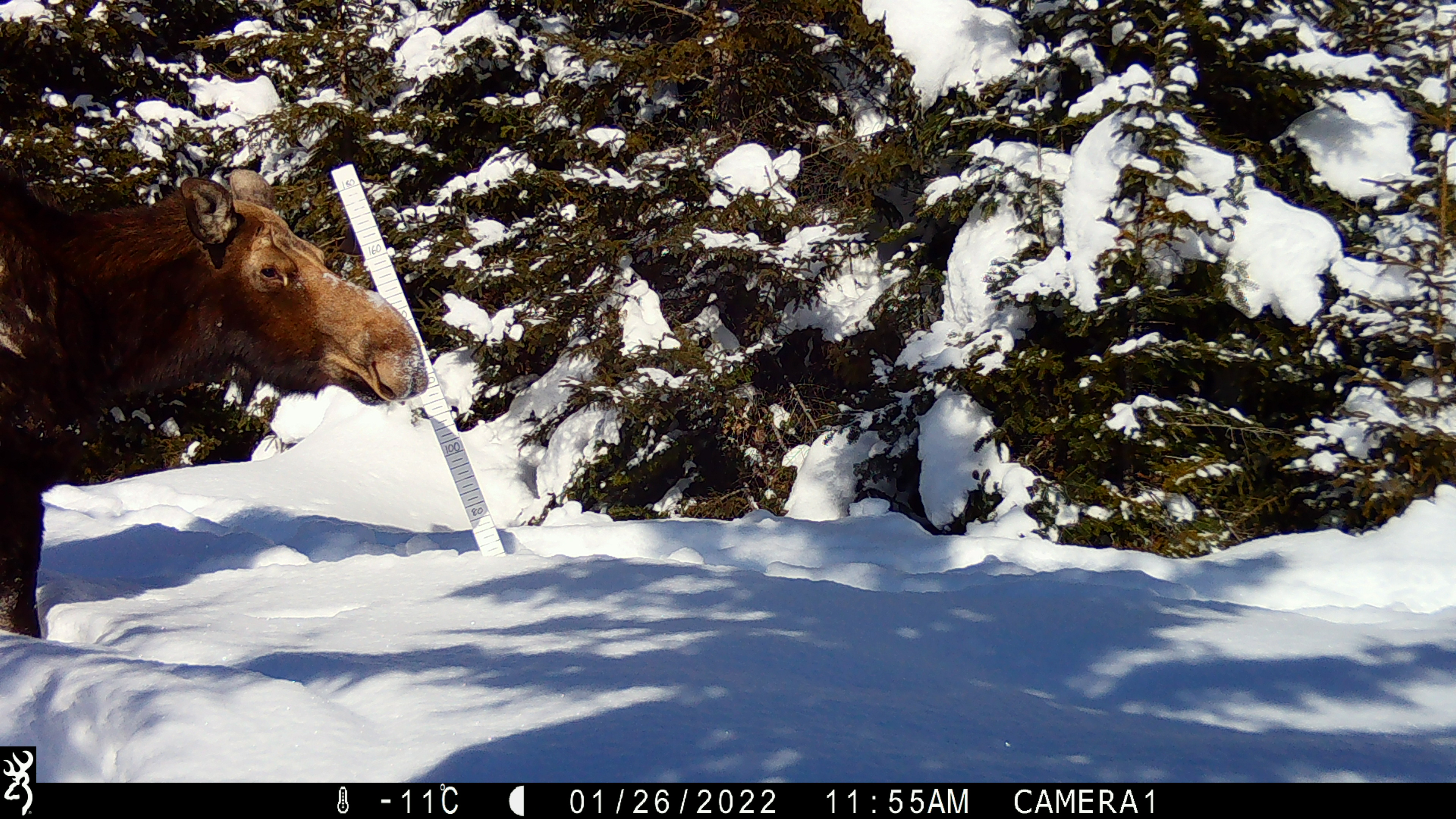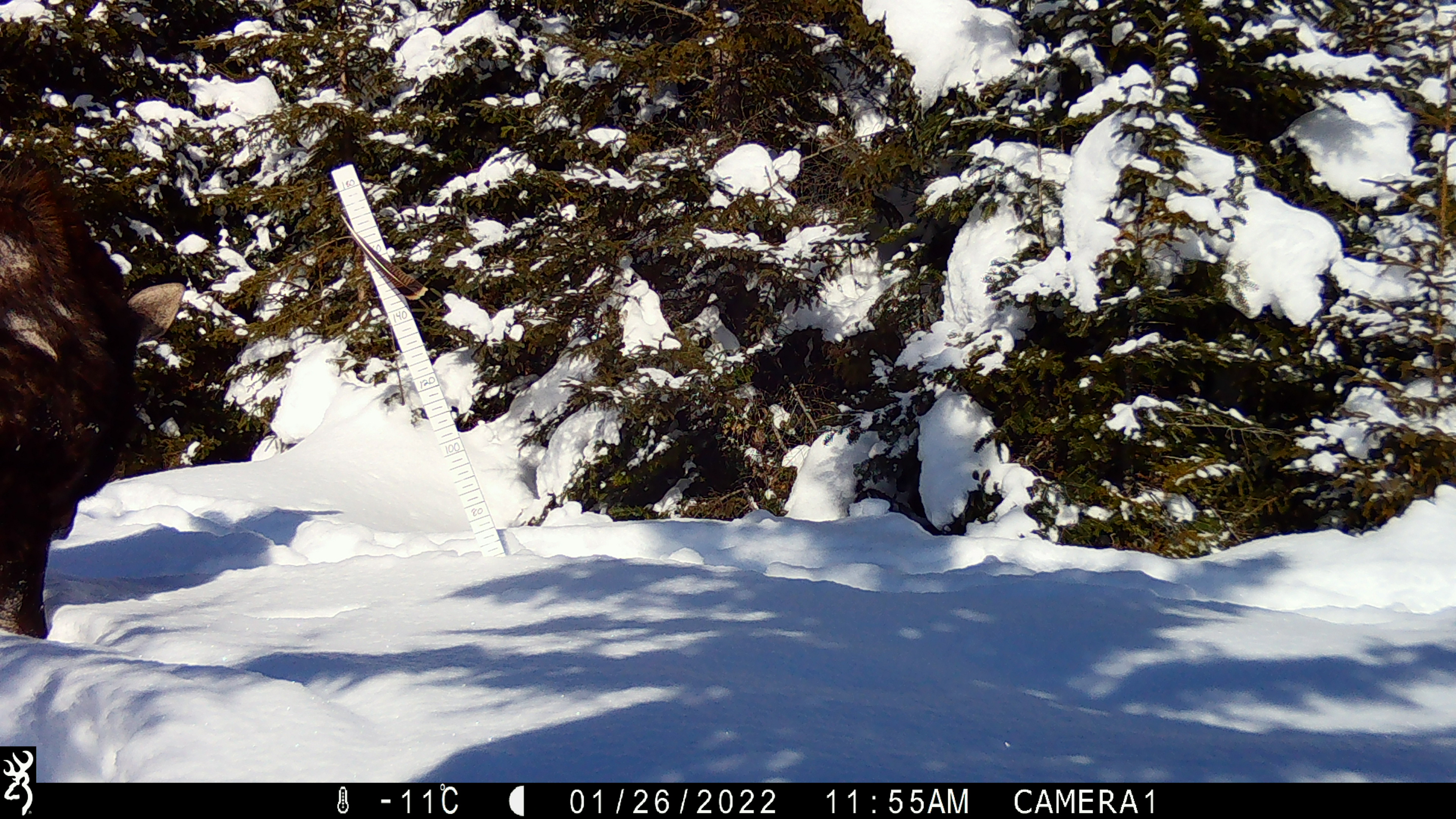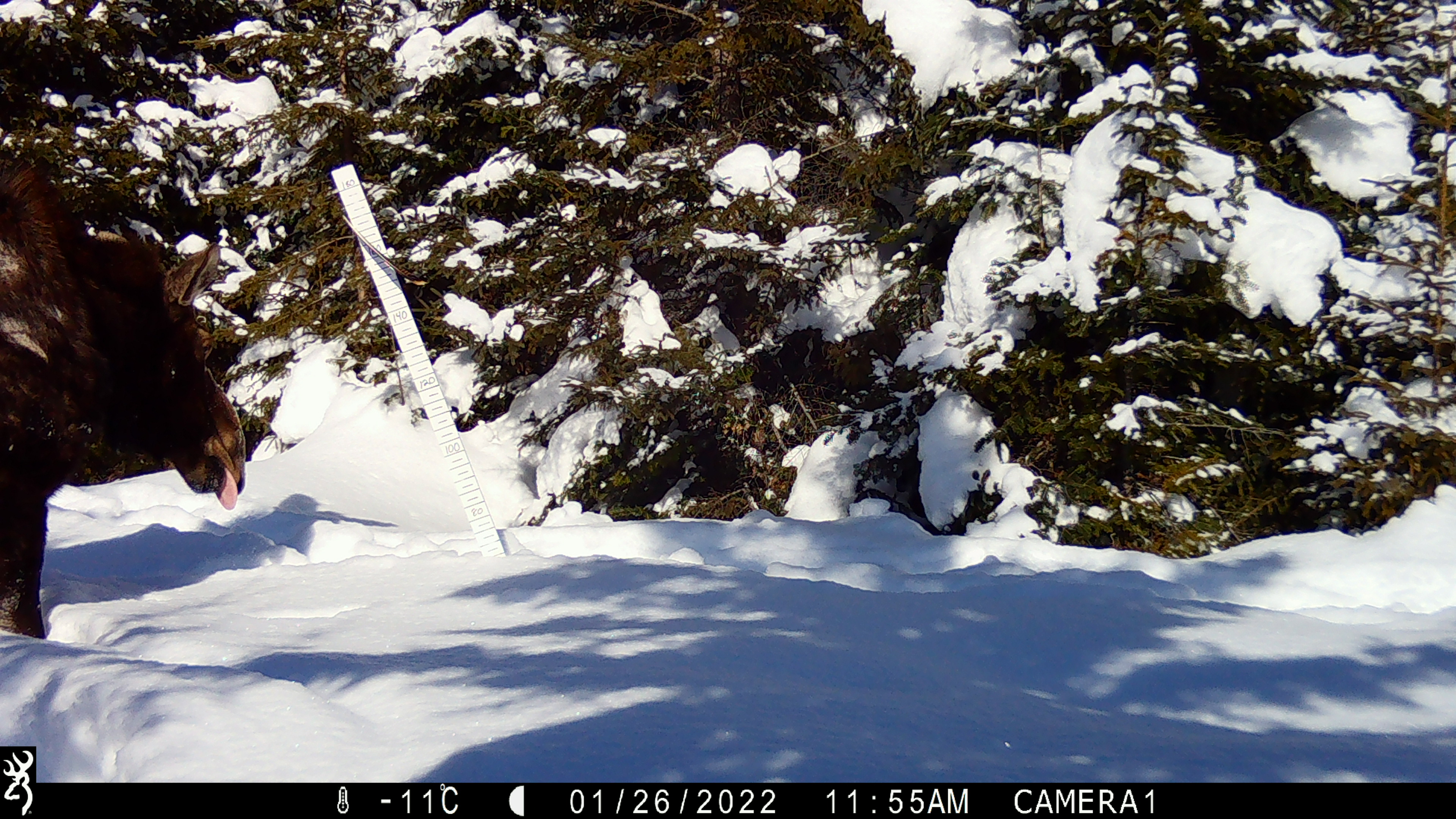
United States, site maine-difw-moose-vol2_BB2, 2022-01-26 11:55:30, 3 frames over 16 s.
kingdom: Animalia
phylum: Chordata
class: Mammalia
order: Artiodactyla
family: Cervidae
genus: Alces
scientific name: Alces alces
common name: moose